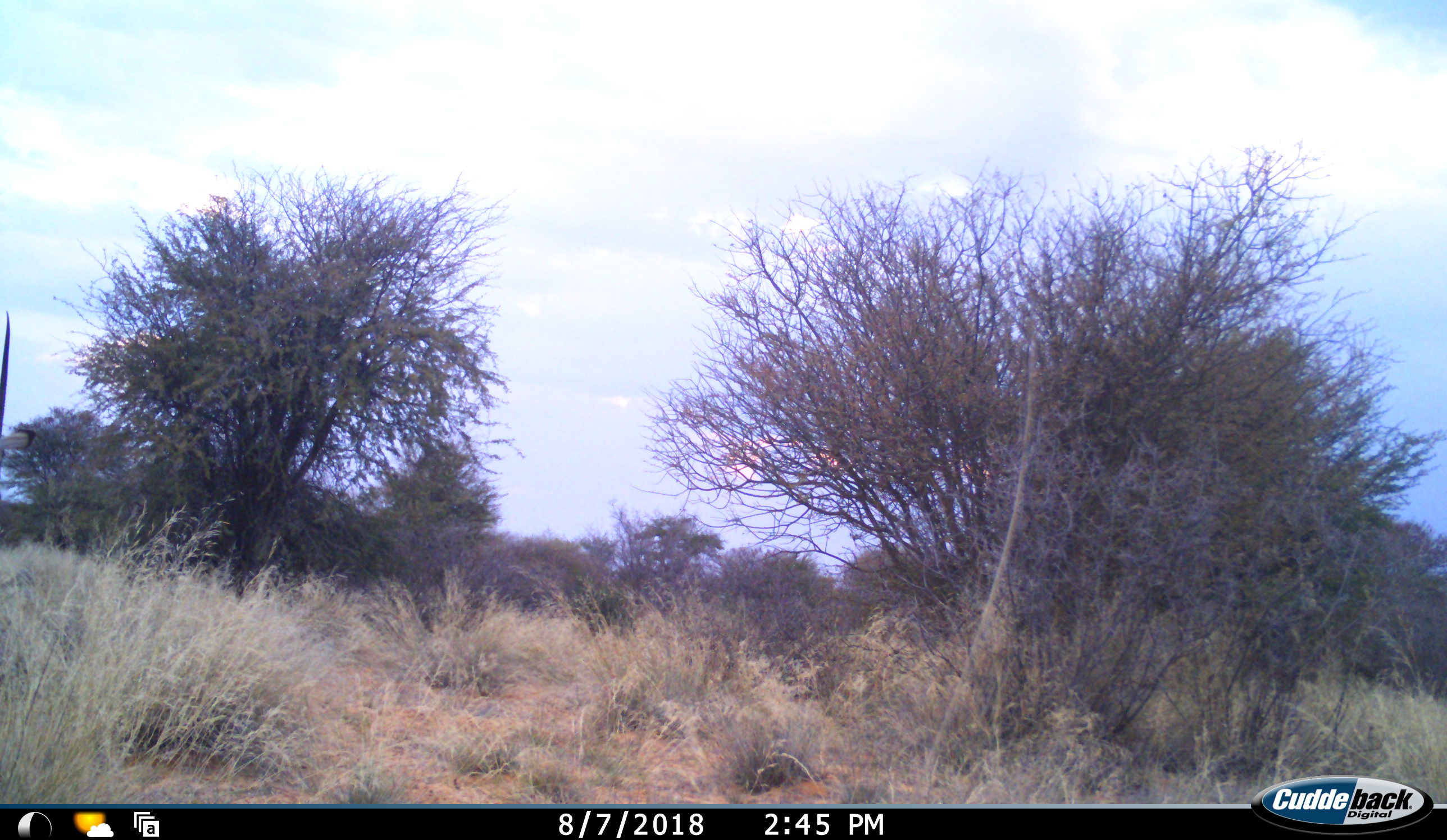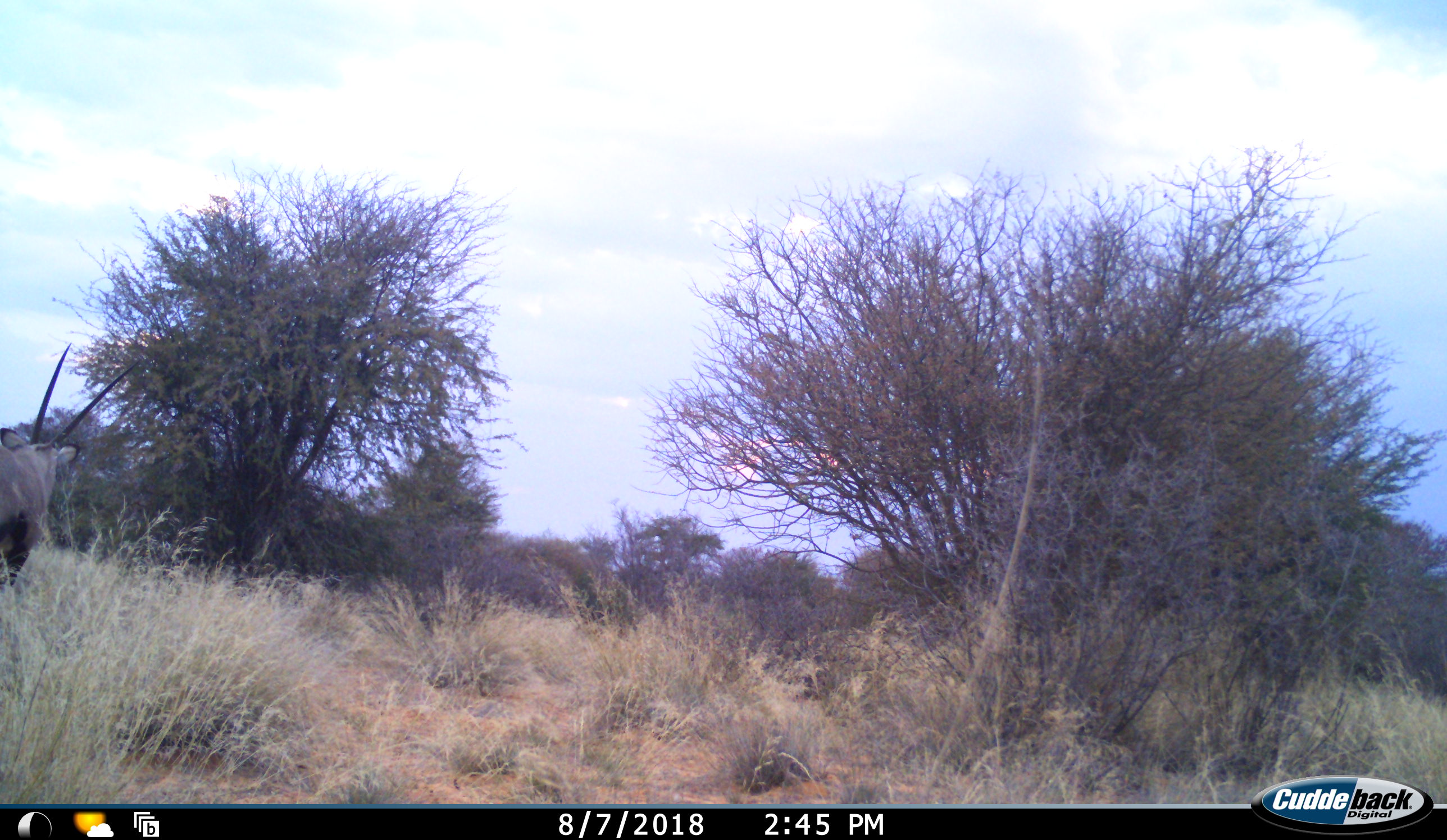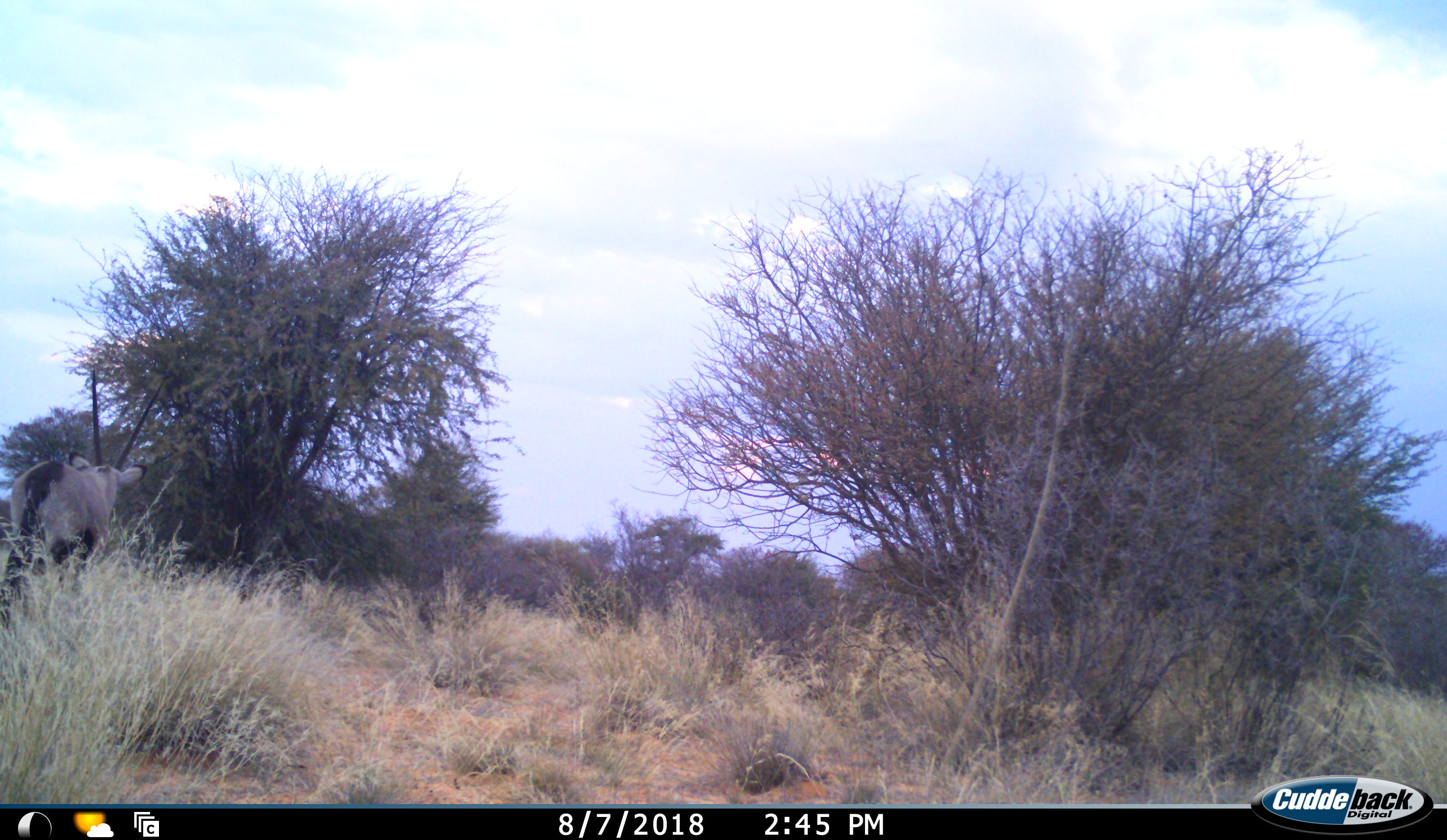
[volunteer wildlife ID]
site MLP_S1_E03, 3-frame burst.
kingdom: Animalia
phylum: Chordata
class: Mammalia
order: Artiodactyla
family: Bovidae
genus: Oryx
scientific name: Oryx gazella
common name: gemsbok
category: oryx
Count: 1.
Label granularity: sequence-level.